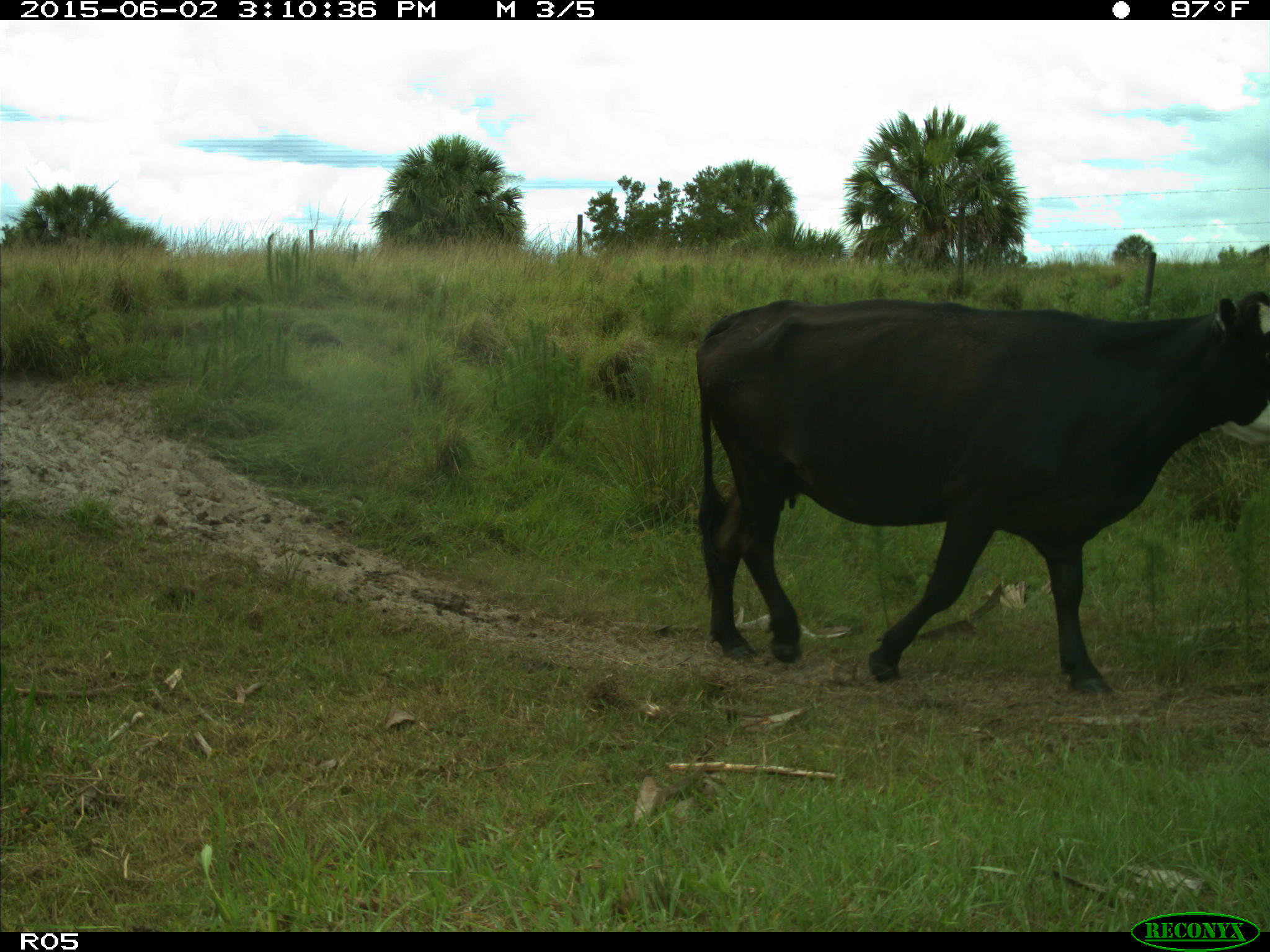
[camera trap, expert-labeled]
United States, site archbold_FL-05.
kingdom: Animalia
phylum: Chordata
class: Mammalia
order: Artiodactyla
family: Bovidae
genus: Bos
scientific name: Bos taurus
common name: domestic cow